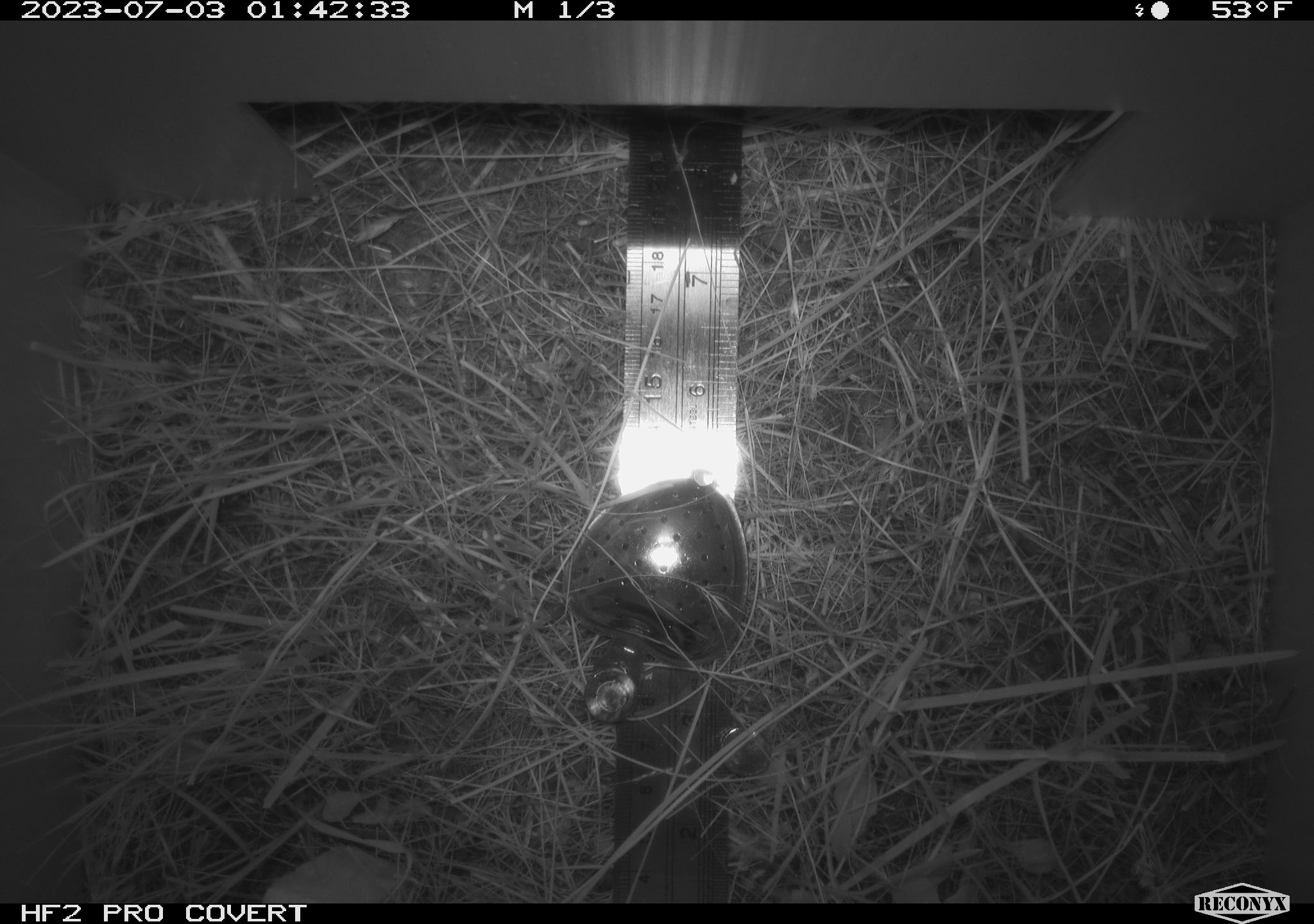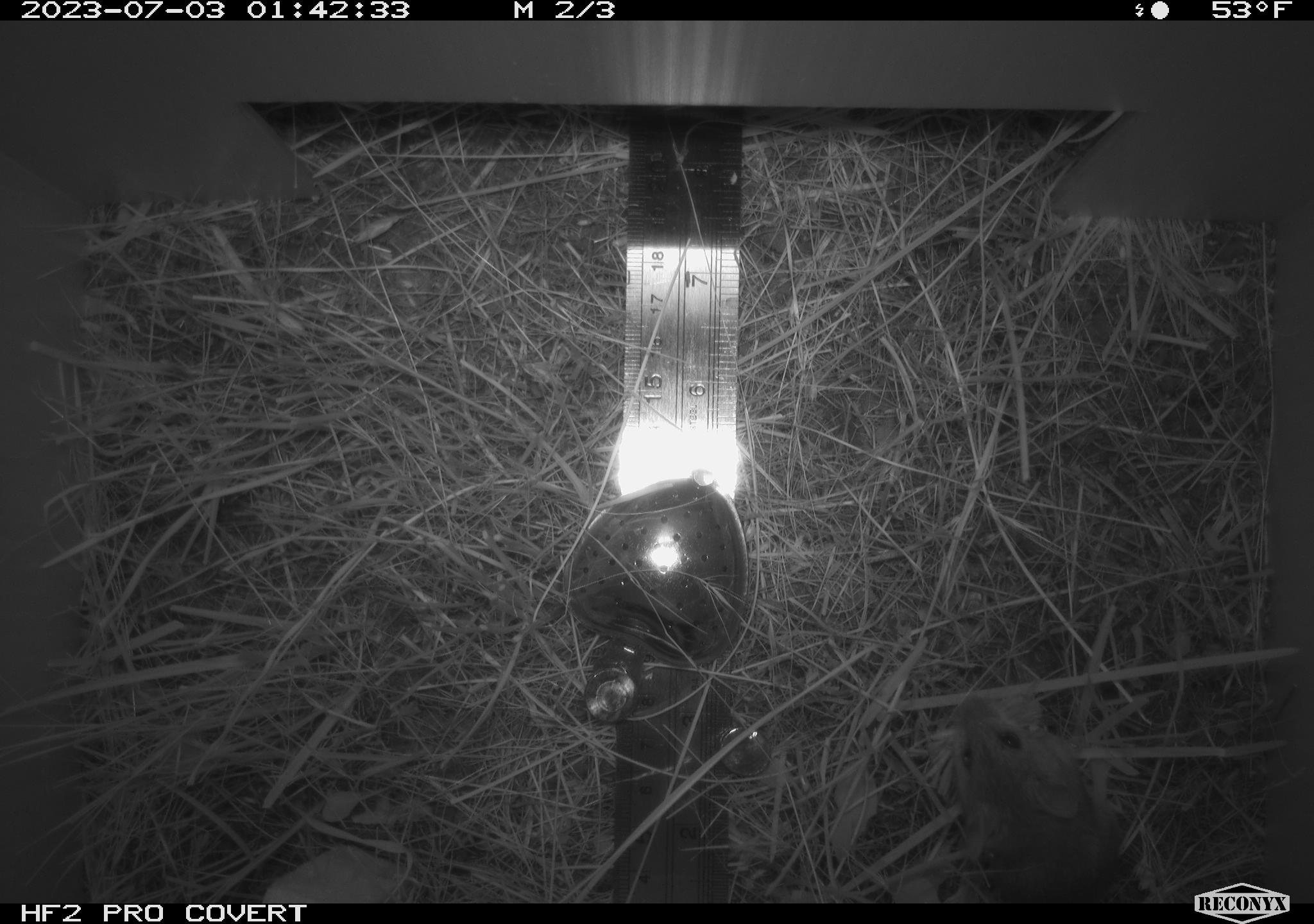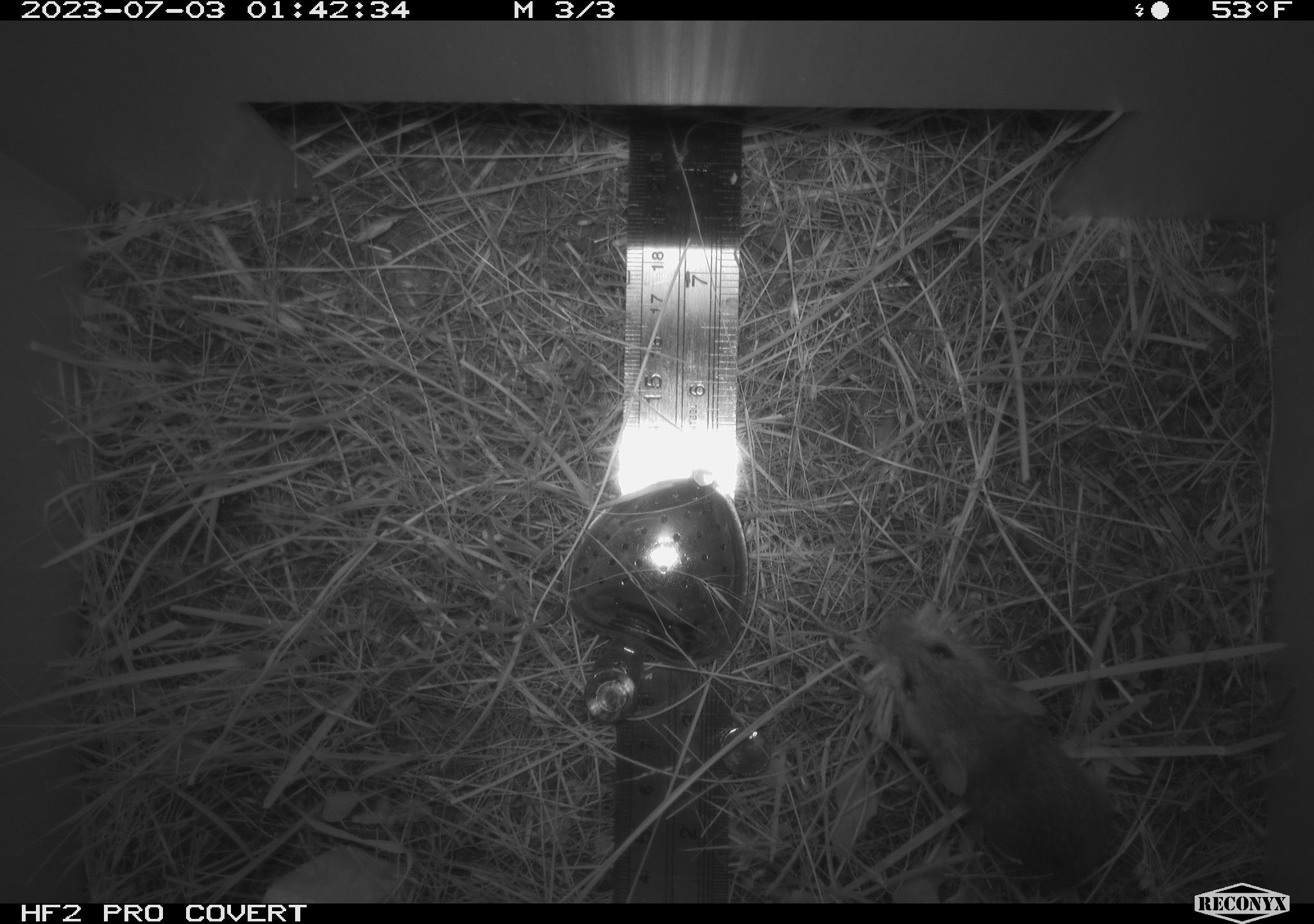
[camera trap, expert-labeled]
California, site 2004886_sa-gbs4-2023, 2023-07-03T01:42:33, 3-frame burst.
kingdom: Animalia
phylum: Chordata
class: Mammalia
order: Rodentia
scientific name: Rodentia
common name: mouse species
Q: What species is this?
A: Mouse species (Rodentia).